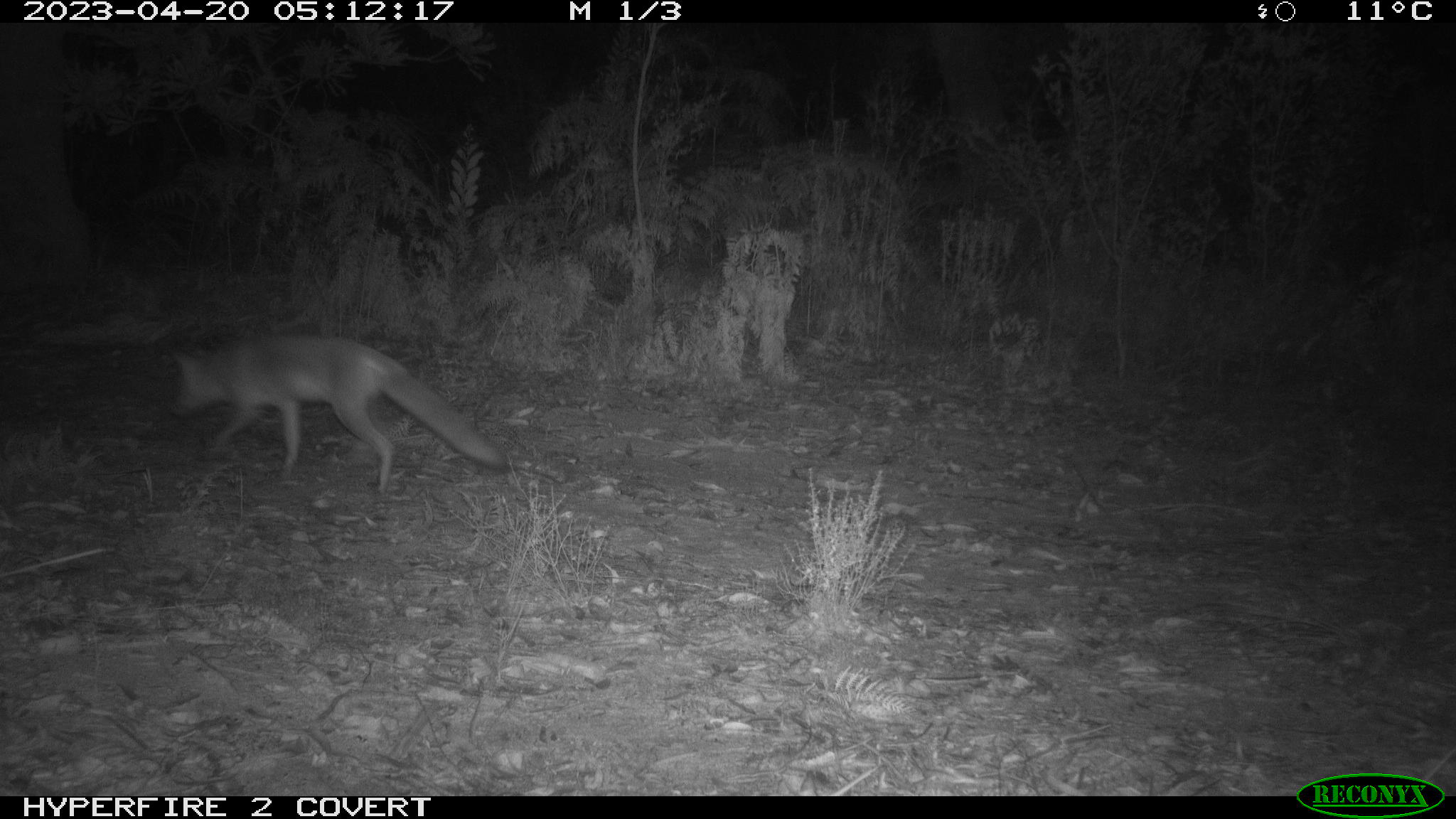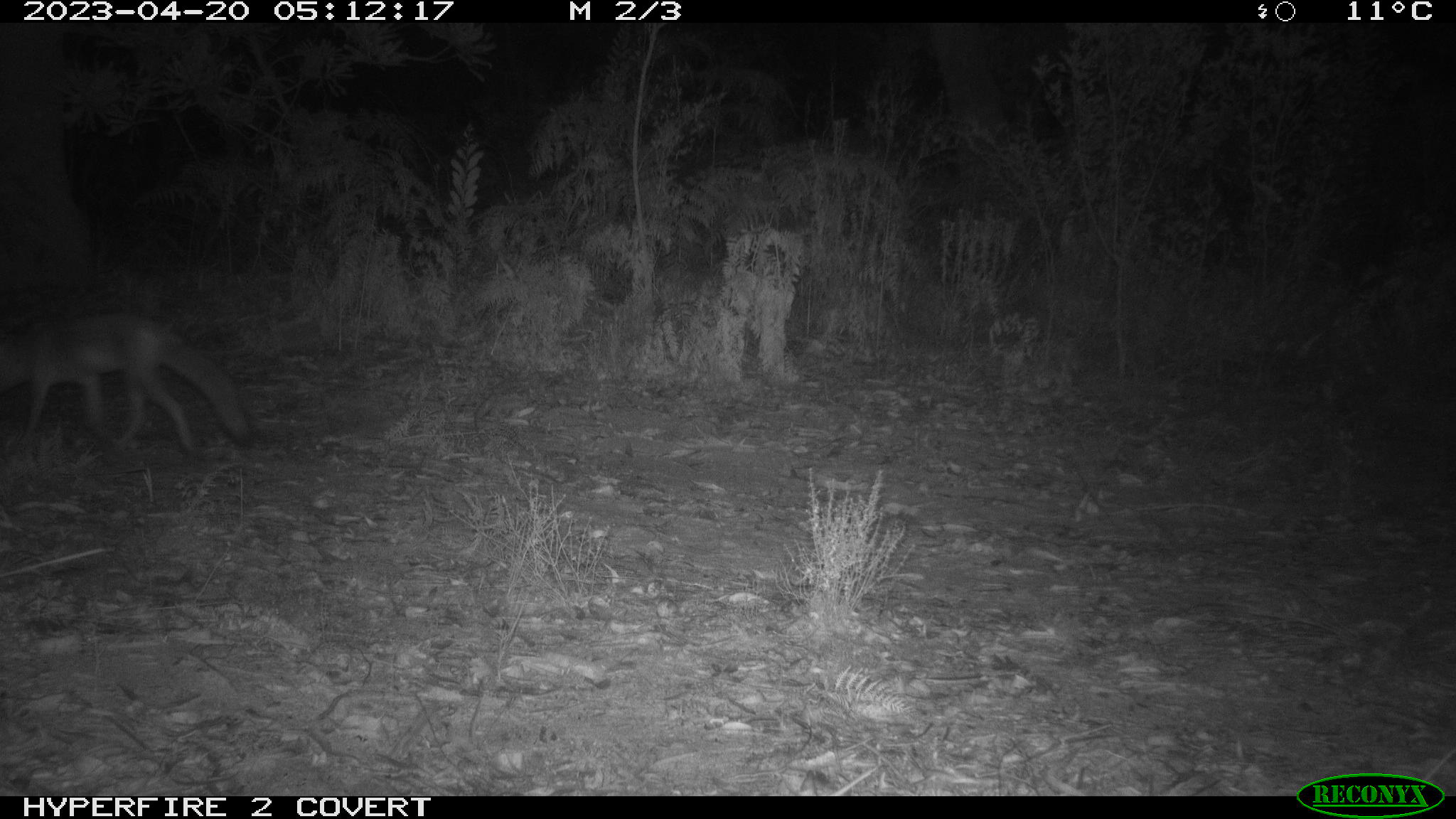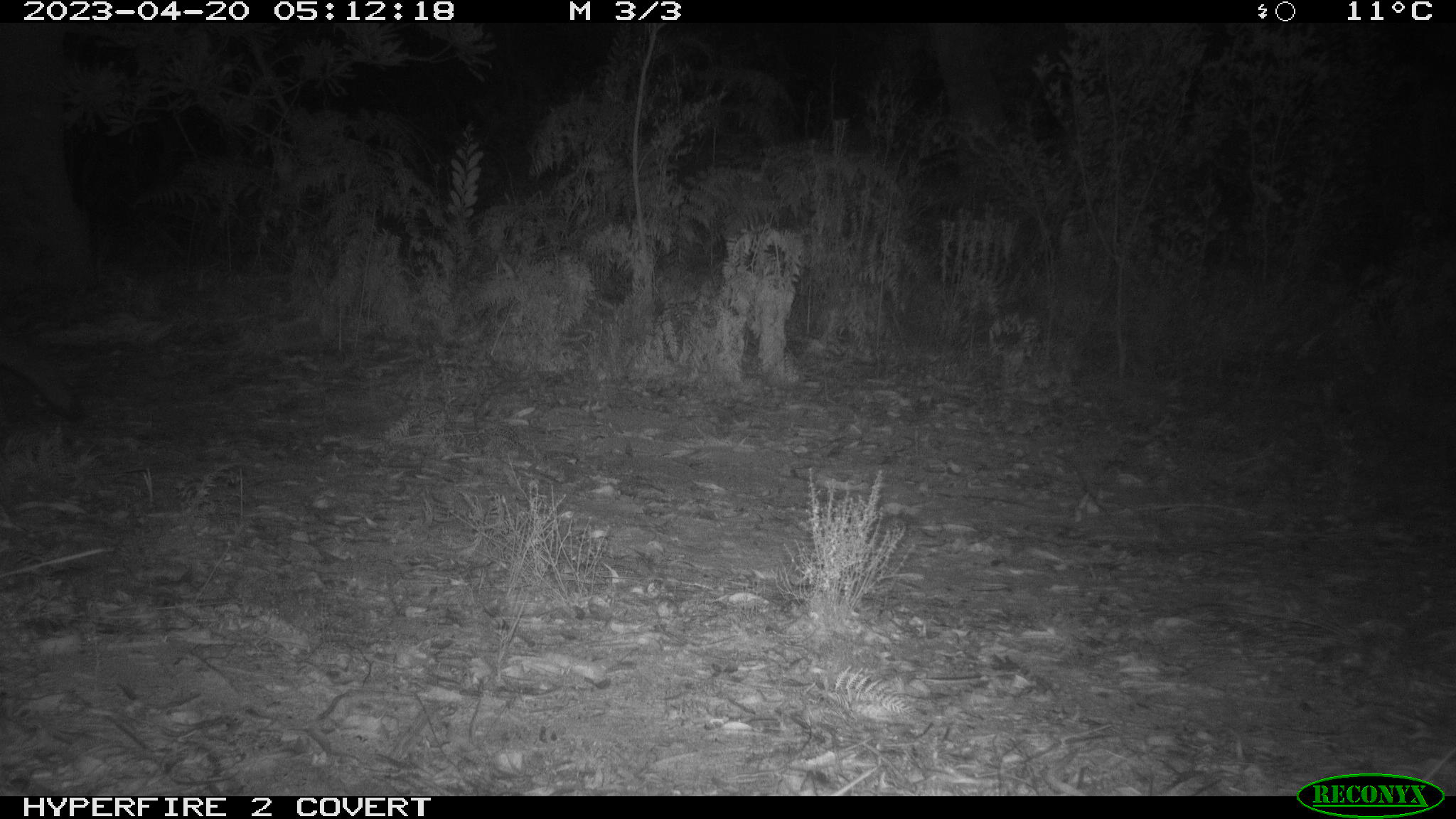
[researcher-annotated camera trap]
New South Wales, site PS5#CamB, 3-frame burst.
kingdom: Animalia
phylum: Chordata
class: Mammalia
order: Carnivora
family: Canidae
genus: Vulpes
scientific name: Vulpes vulpes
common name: red fox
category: fox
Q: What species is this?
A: Fox (red fox) (Vulpes vulpes).